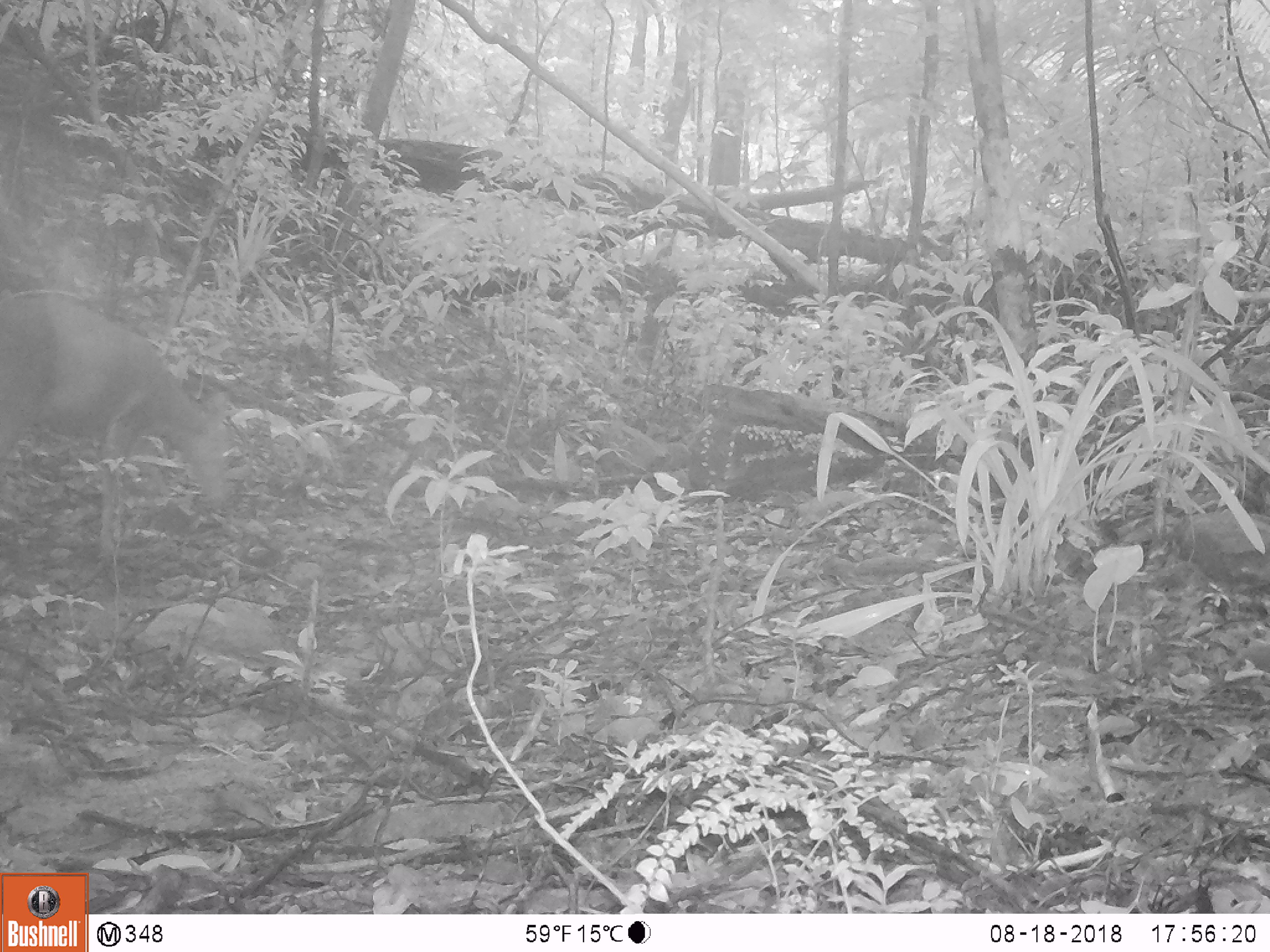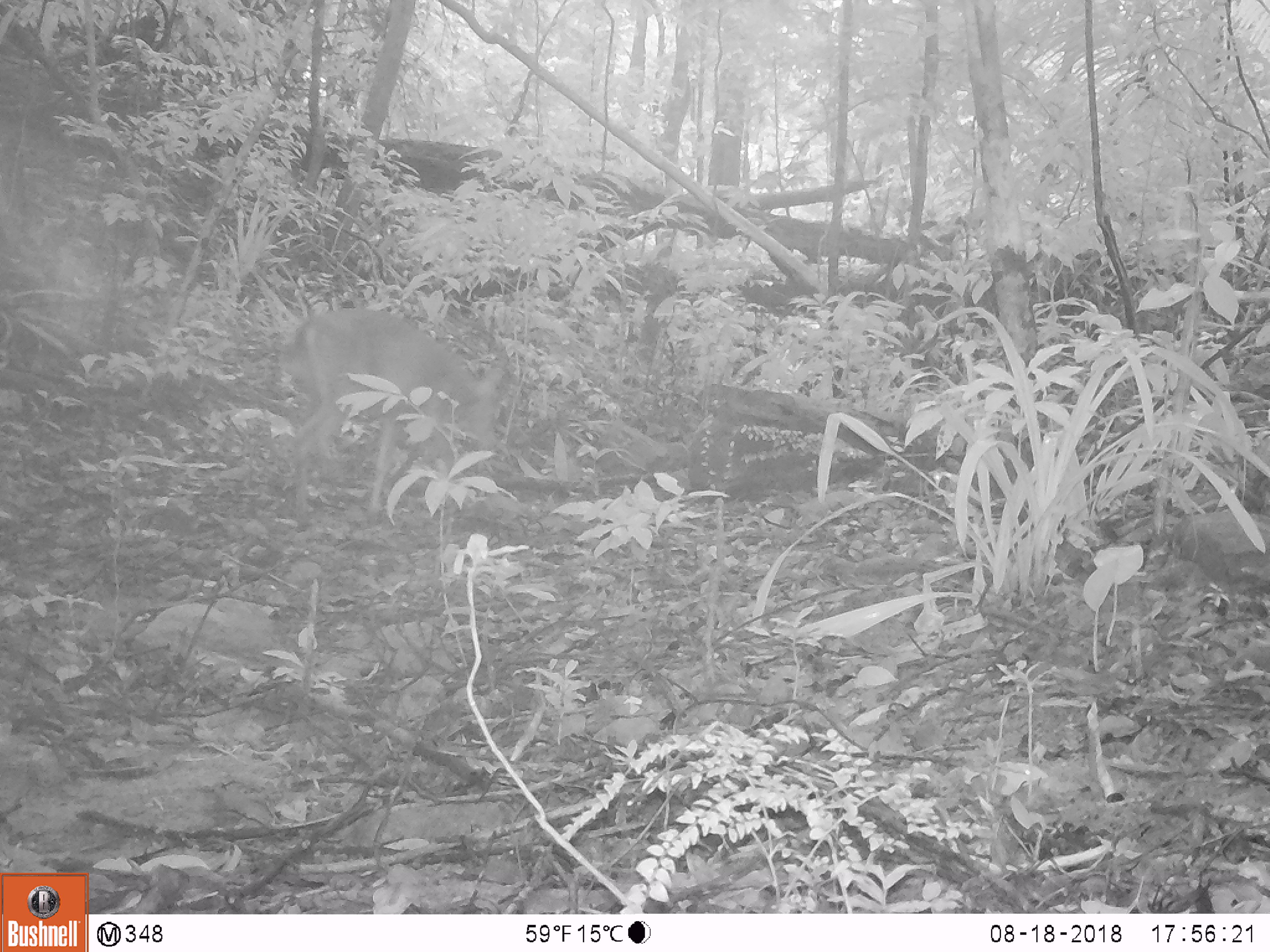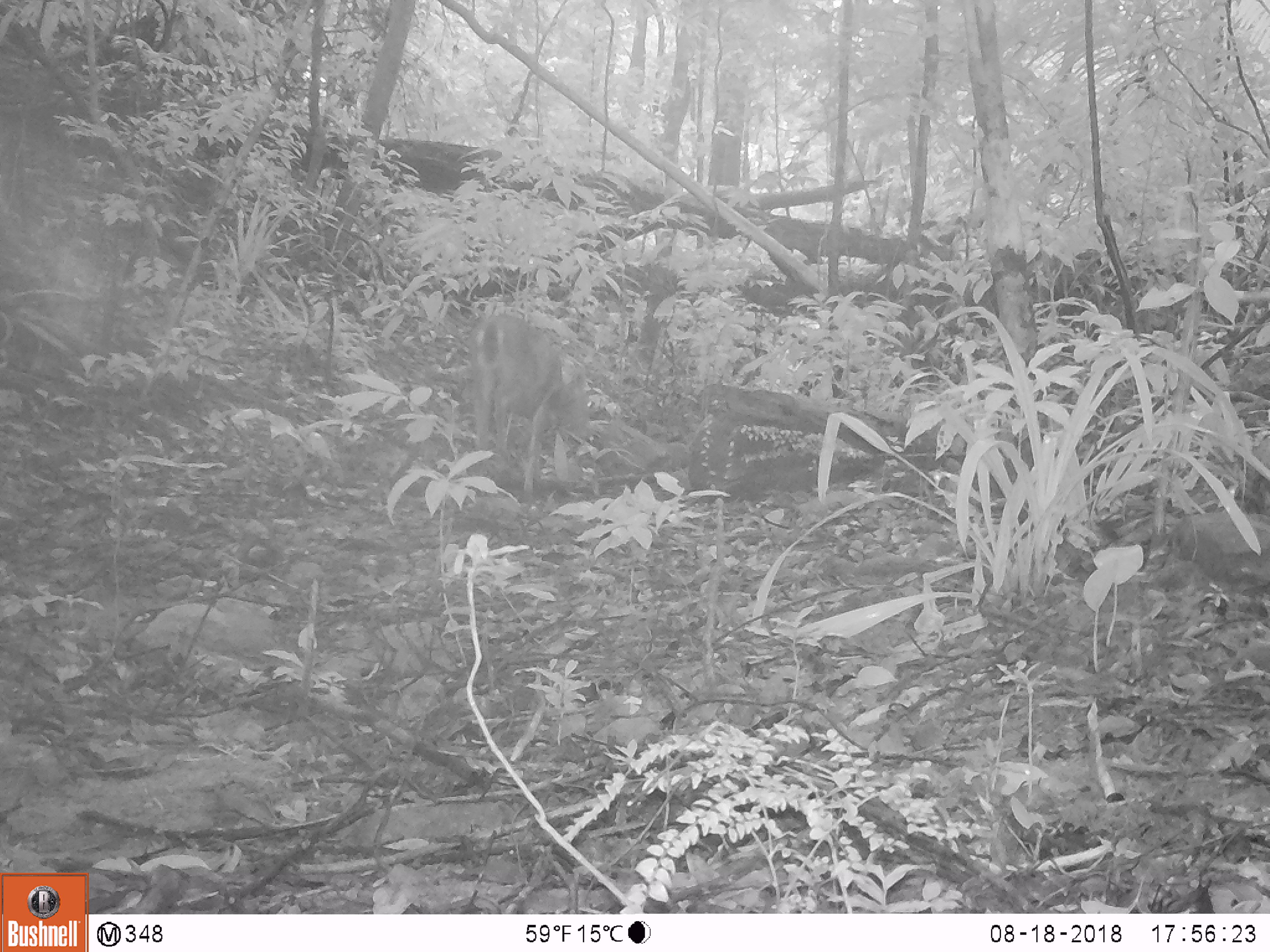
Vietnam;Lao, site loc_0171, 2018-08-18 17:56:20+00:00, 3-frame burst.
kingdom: Animalia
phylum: Chordata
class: Mammalia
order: Artiodactyla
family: Cervidae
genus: Muntiacus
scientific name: Muntiacus vuquangensis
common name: large-antlered muntjac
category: large antlered muntjac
Large antlered muntjac (large-antlered muntjac) (Muntiacus vuquangensis). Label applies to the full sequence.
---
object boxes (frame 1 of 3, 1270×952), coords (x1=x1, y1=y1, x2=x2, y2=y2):
large antlered muntjac: (x1=0, y1=289, x2=231, y2=561)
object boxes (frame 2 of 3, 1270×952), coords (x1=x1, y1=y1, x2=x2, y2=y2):
large antlered muntjac: (x1=280, y1=307, x2=507, y2=532)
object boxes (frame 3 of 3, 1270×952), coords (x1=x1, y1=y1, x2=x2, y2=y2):
large antlered muntjac: (x1=467, y1=311, x2=594, y2=505)